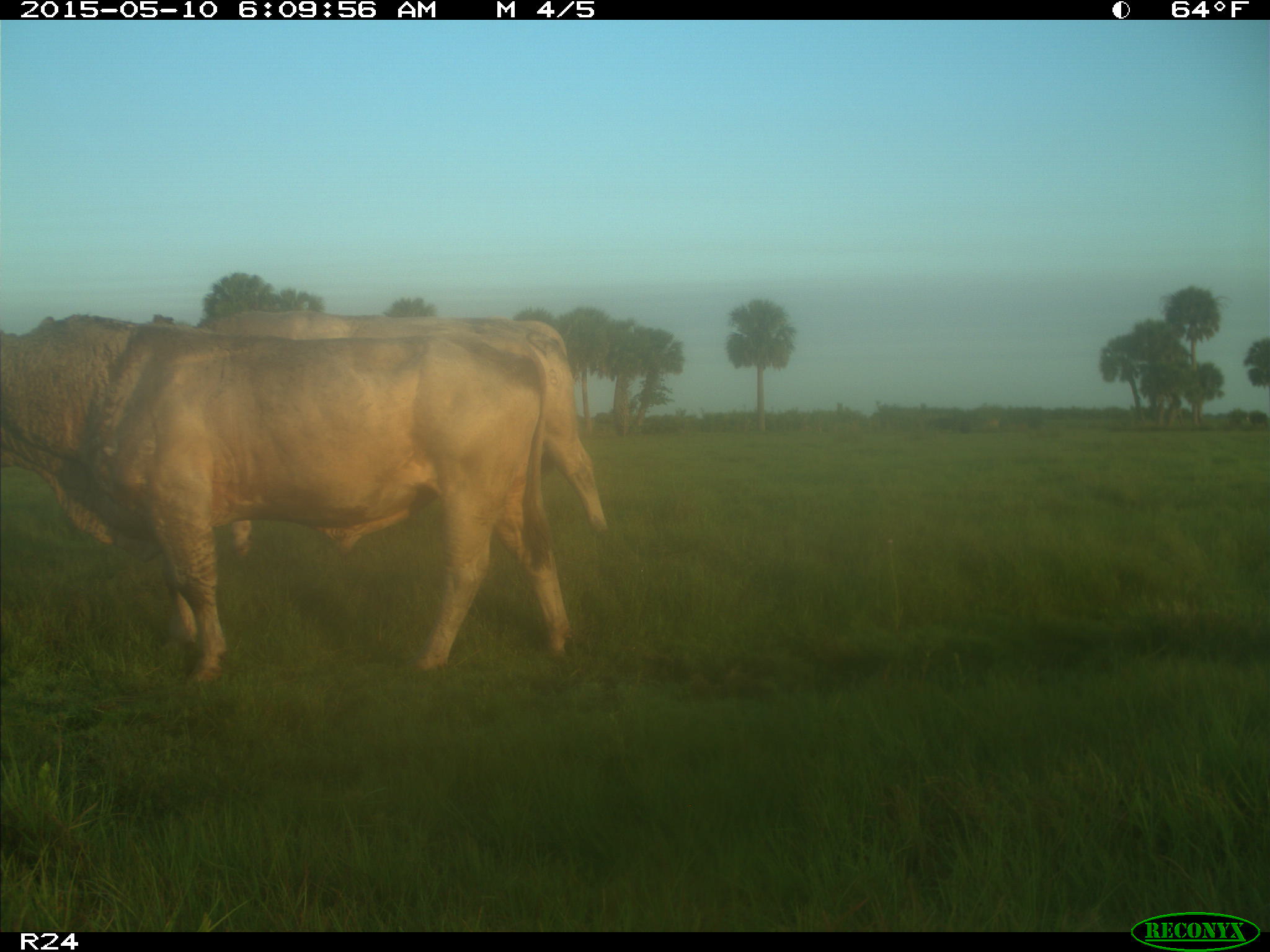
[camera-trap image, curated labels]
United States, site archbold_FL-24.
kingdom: Animalia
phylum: Chordata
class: Mammalia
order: Artiodactyla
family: Bovidae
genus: Bos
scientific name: Bos taurus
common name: domestic cow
Bos taurus (domestic cow).